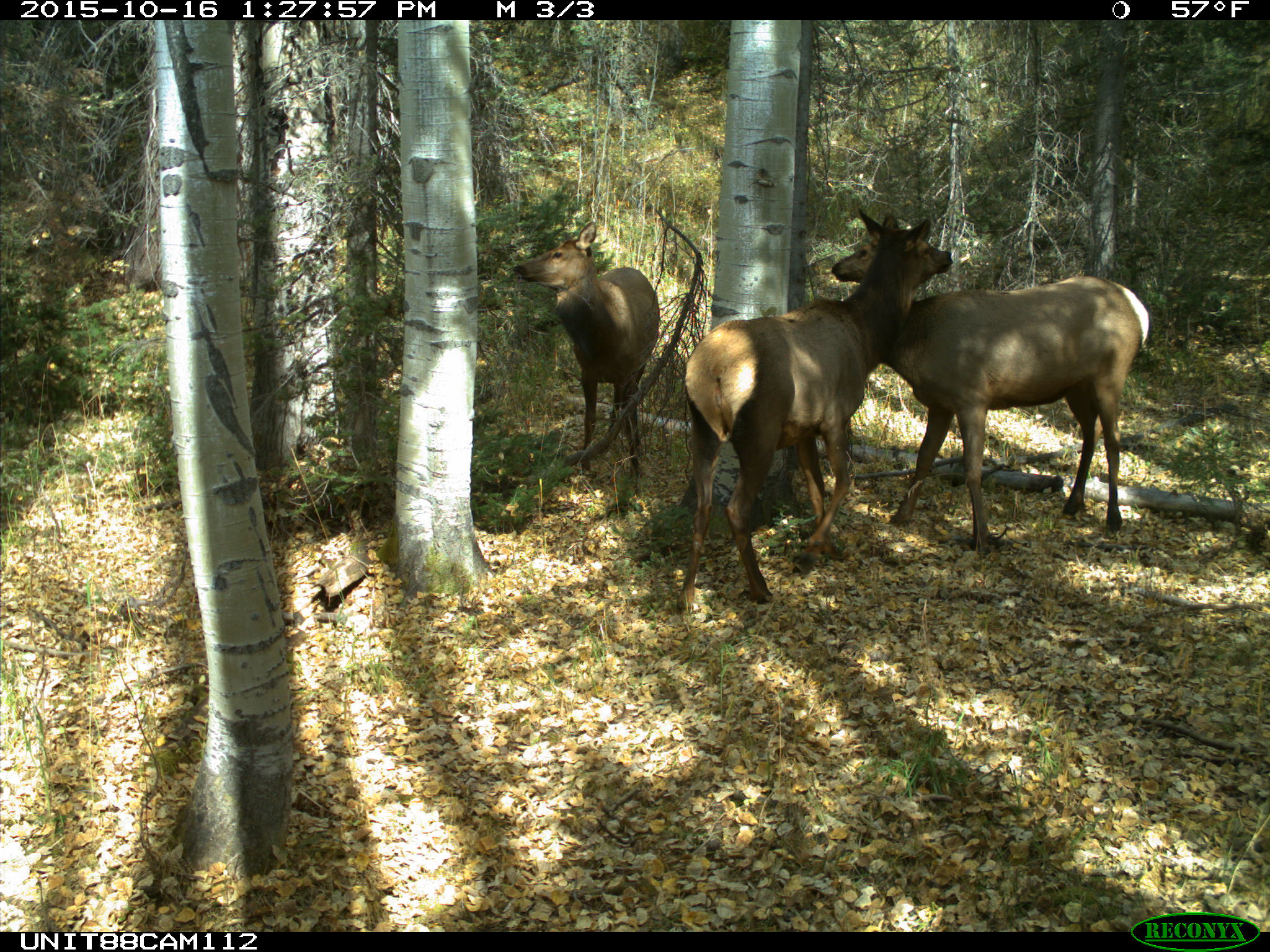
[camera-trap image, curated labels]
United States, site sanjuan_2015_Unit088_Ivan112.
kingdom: Animalia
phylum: Chordata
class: Mammalia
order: Artiodactyla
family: Cervidae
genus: Cervus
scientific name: Cervus elaphus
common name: red deer